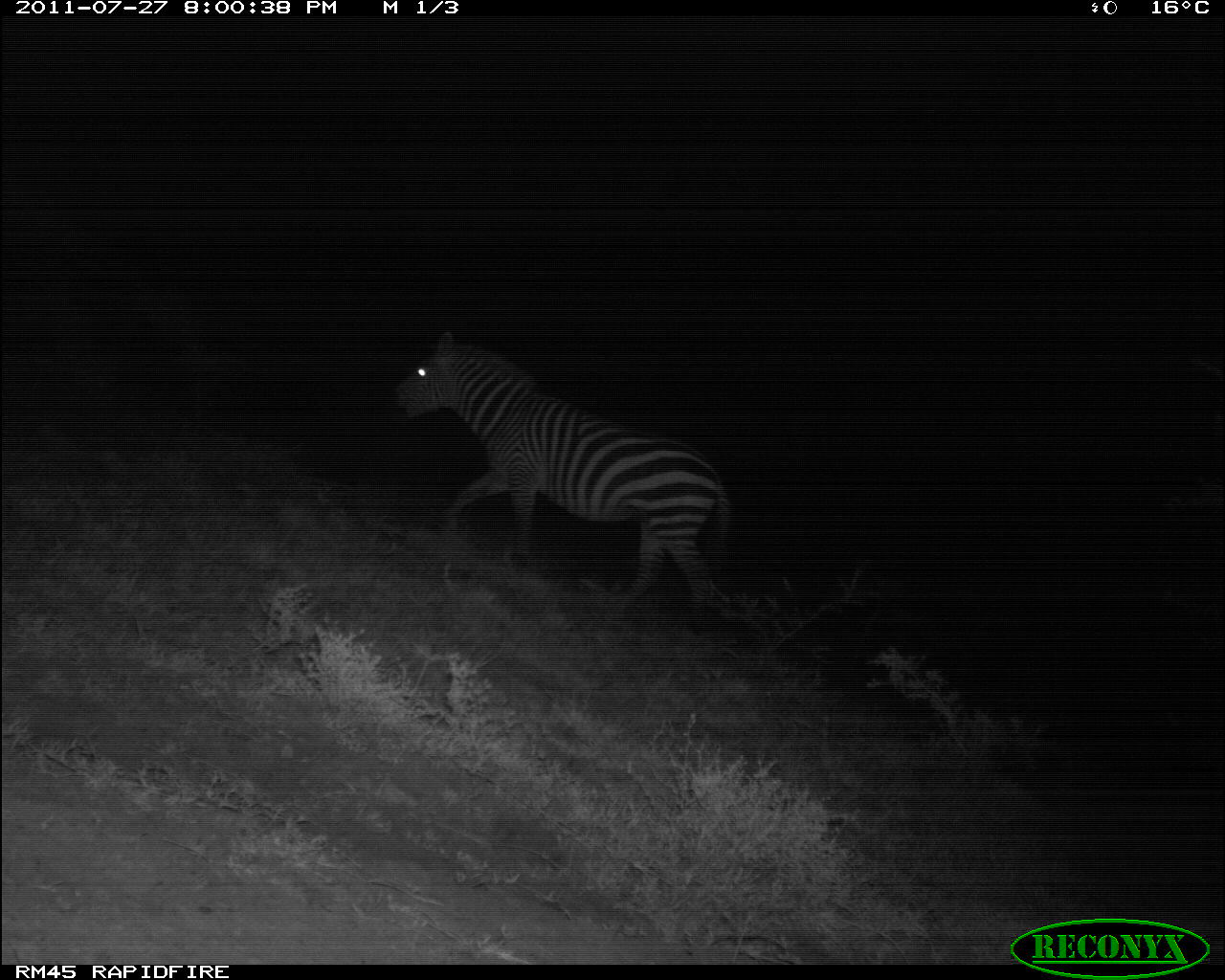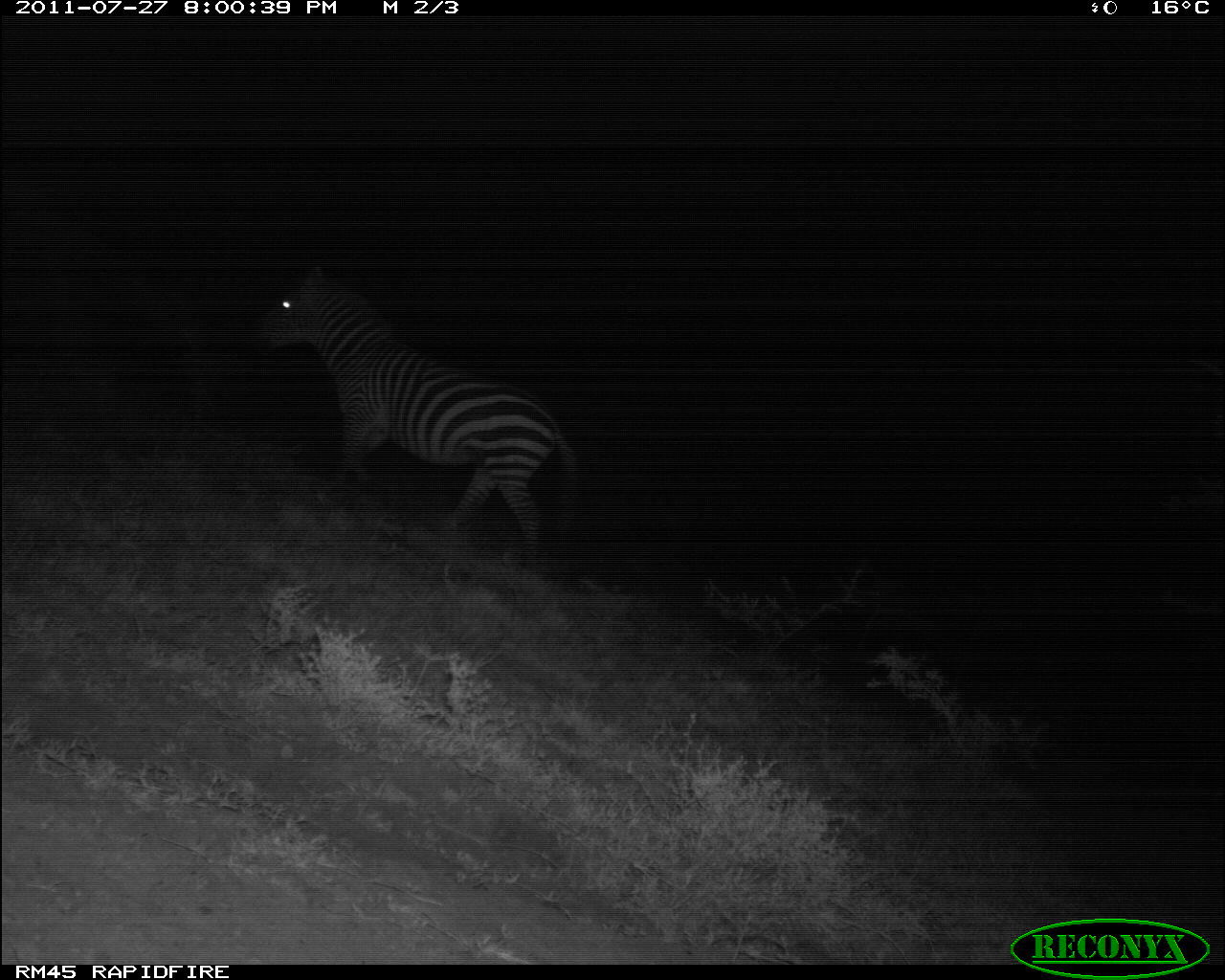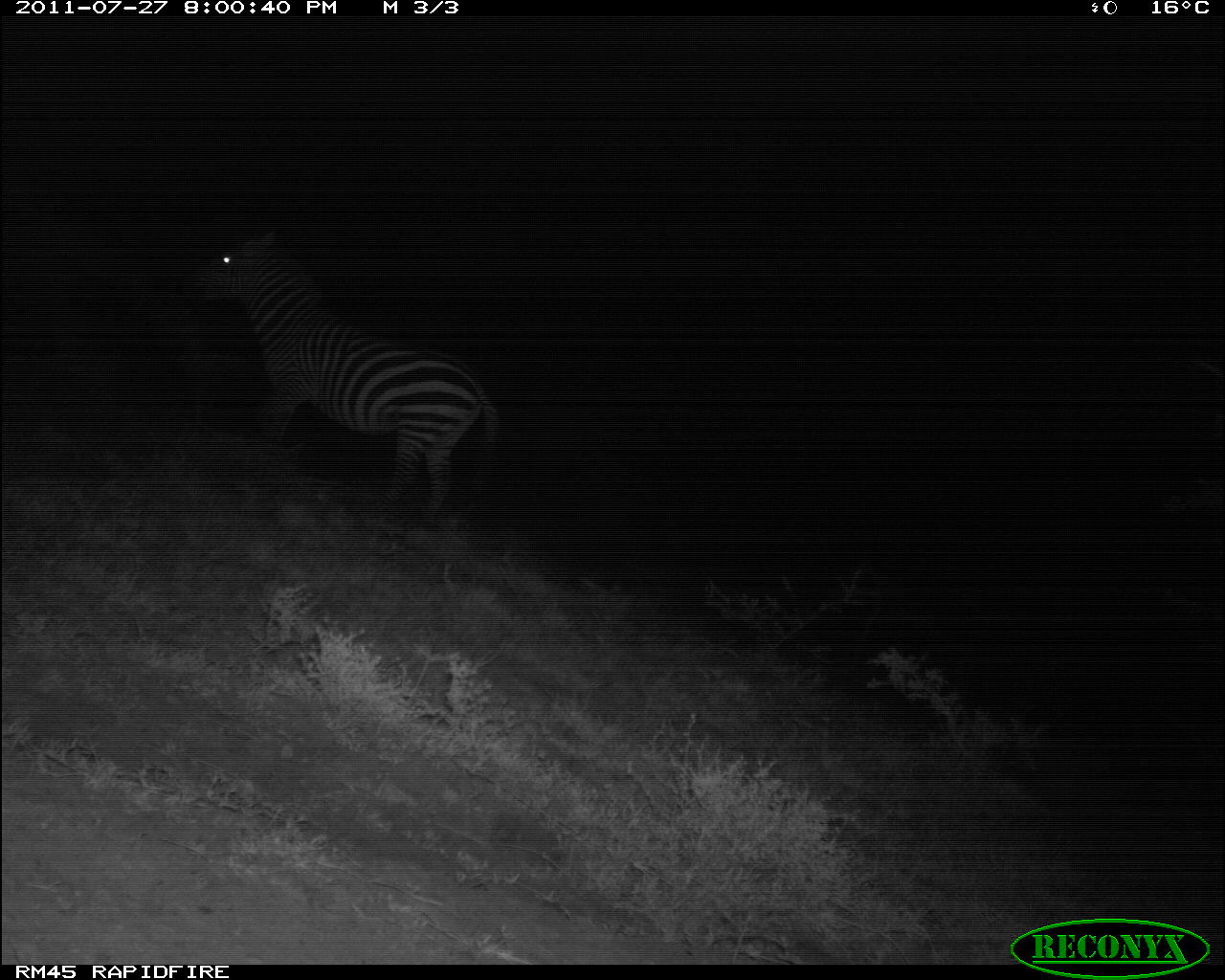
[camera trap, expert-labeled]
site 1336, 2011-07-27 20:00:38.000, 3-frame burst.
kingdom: Animalia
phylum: Chordata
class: Mammalia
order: Perissodactyla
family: Equidae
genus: Equus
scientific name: Equus quagga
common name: plains zebra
Equus quagga (plains zebra), count 1.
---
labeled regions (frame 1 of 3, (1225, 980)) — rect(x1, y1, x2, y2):
equus quagga: rect(385, 326, 734, 632)